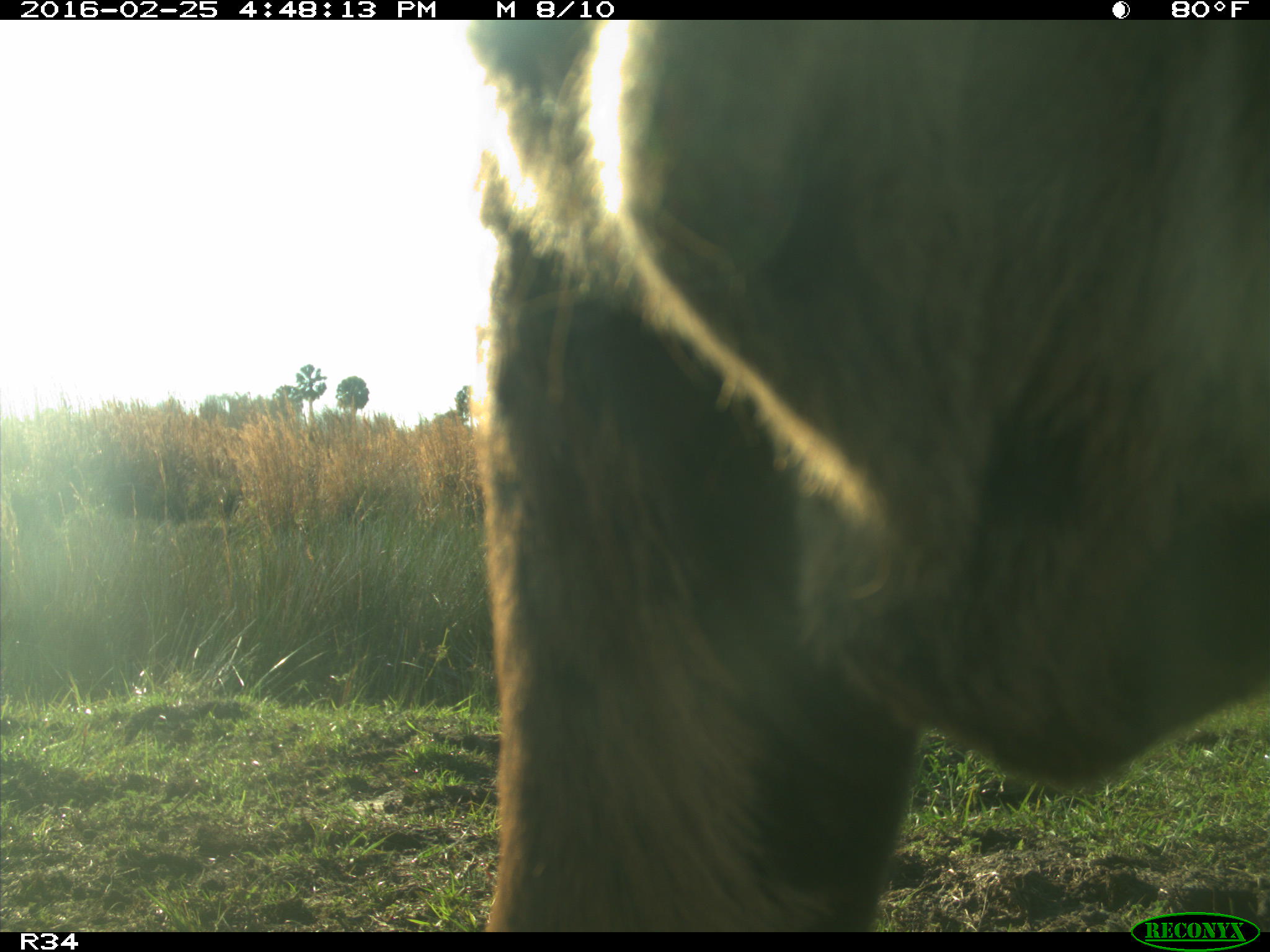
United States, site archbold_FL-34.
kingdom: Animalia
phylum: Chordata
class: Mammalia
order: Artiodactyla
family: Bovidae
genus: Bos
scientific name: Bos taurus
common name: domestic cow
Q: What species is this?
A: Bos taurus (domestic cow).